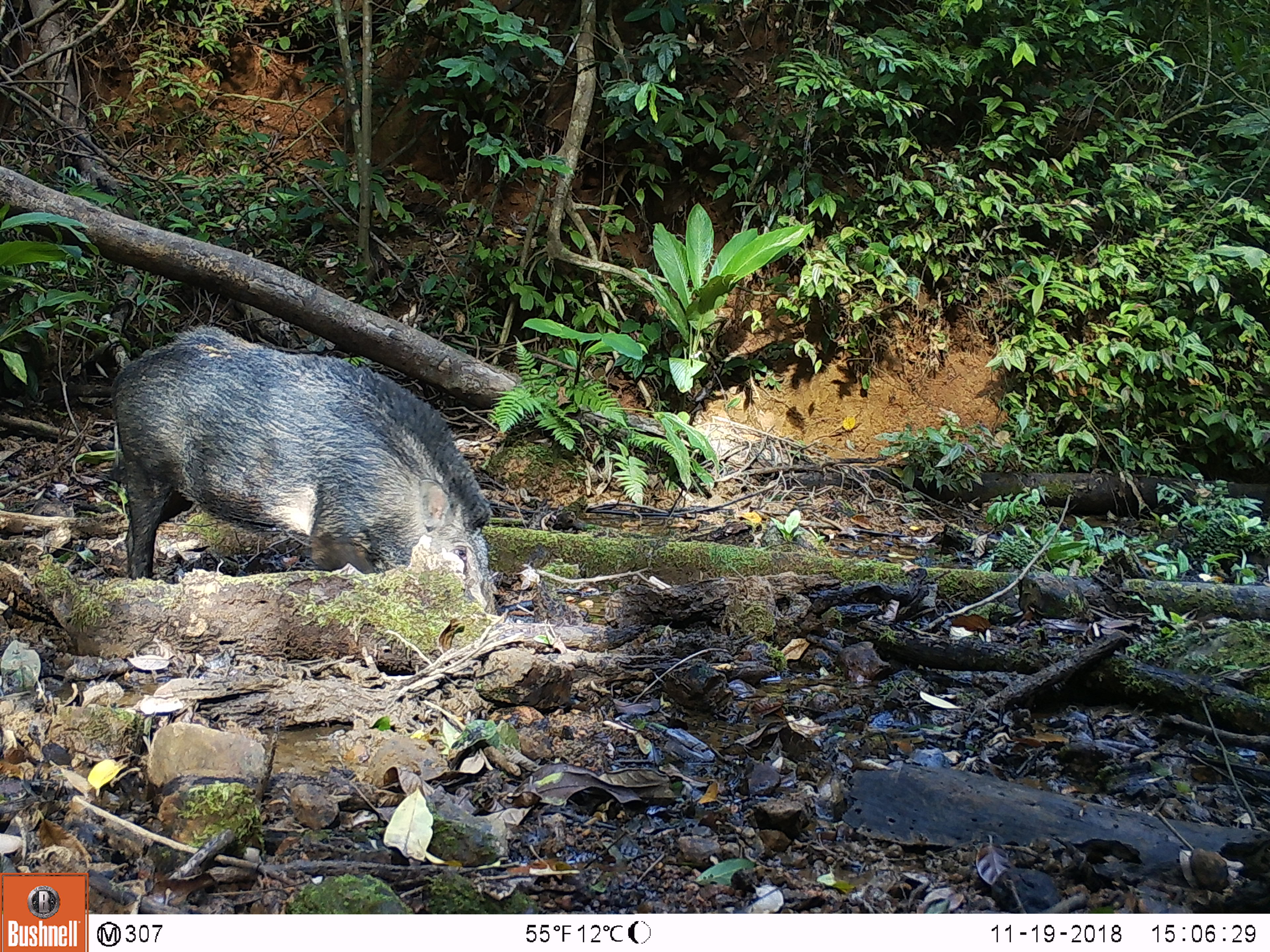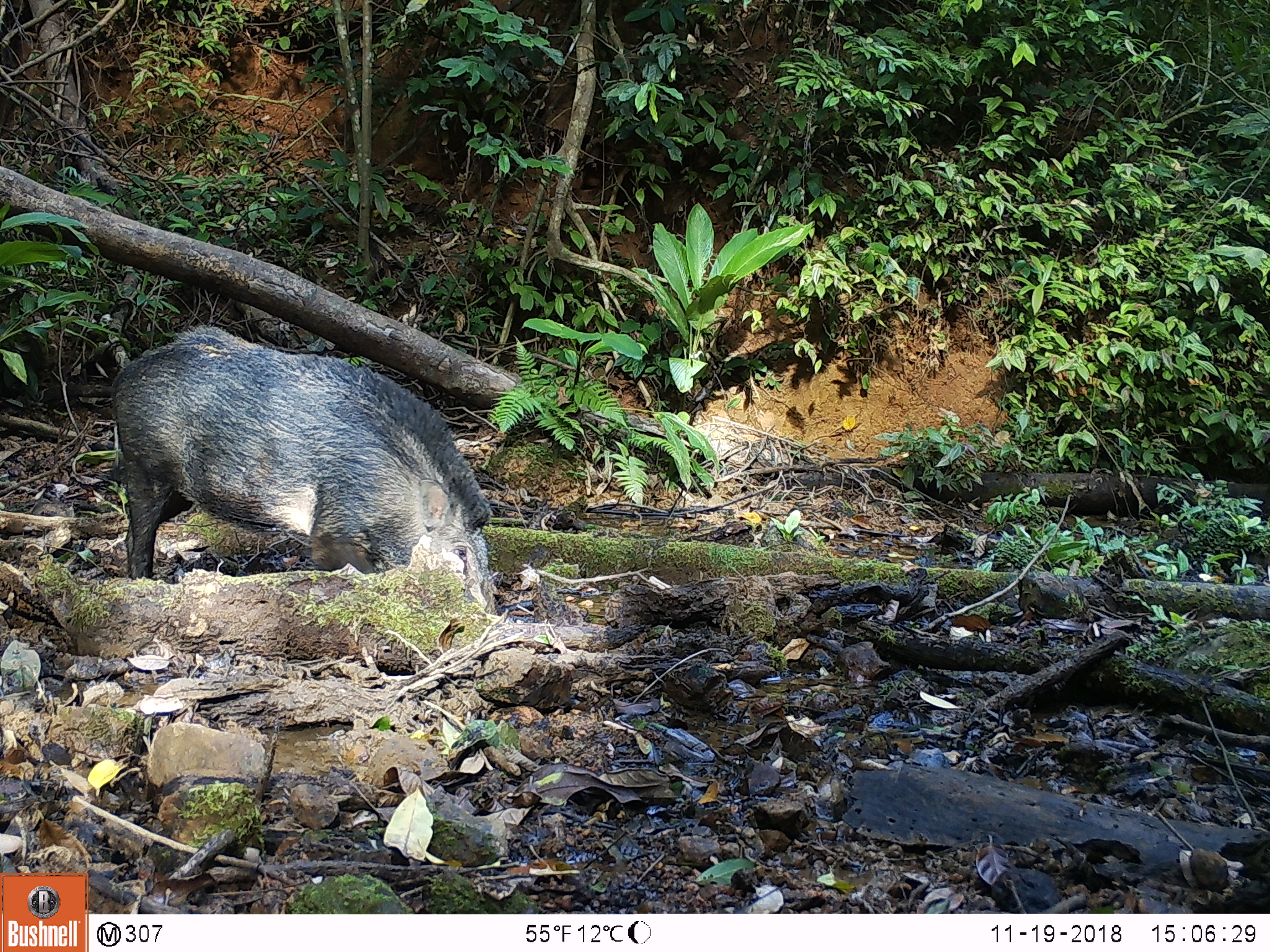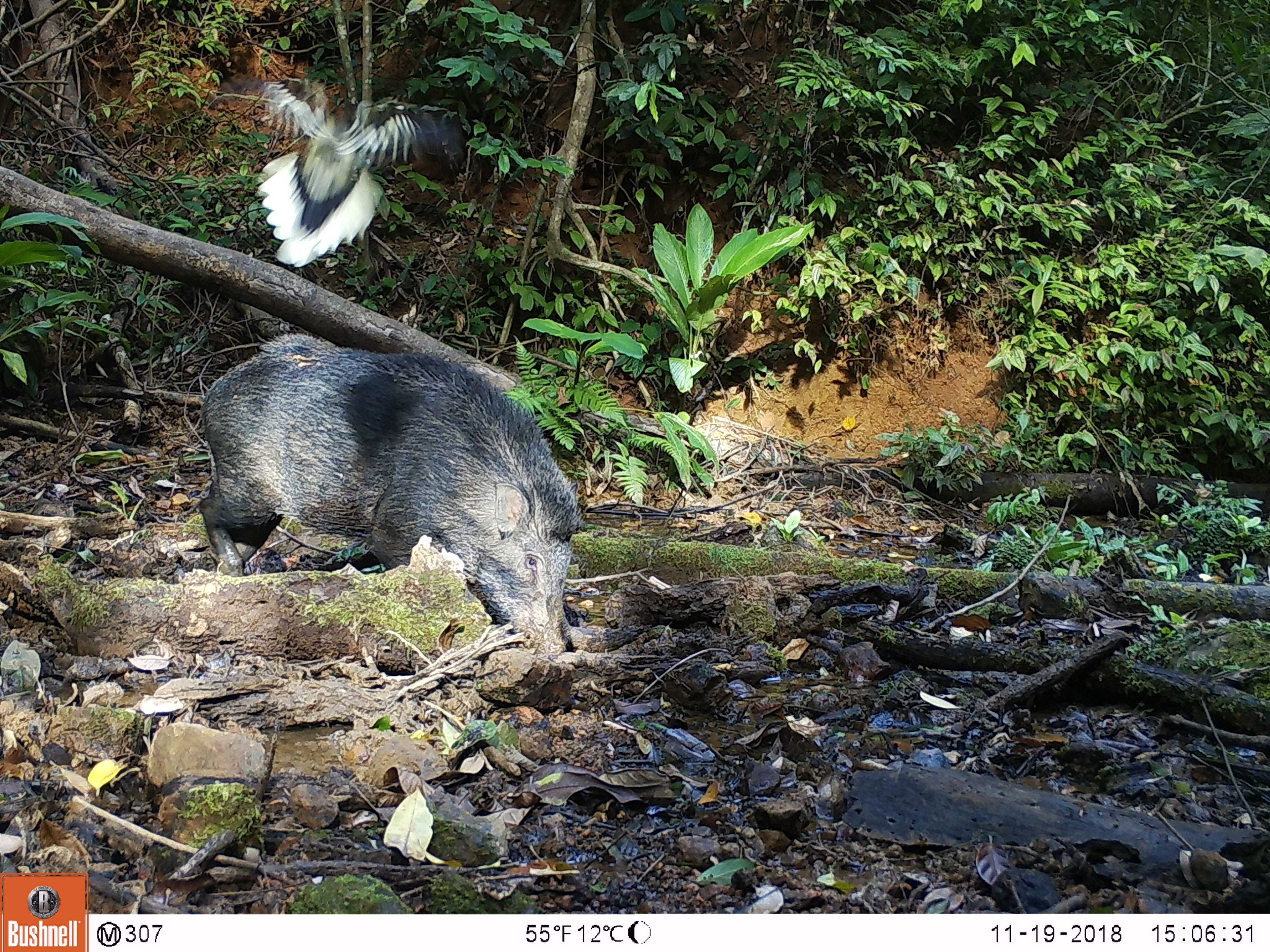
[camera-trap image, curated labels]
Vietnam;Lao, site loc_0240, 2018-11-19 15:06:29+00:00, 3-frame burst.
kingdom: Animalia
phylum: Chordata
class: Aves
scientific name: Aves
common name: bird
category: unidentified bird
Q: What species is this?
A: Unidentified bird (bird) (Aves).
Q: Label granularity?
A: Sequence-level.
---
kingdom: Animalia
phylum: Chordata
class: Mammalia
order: Artiodactyla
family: Suidae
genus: Sus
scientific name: Sus scrofa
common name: eurasian wild pig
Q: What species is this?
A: Eurasian wild pig (Sus scrofa).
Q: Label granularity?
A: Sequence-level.